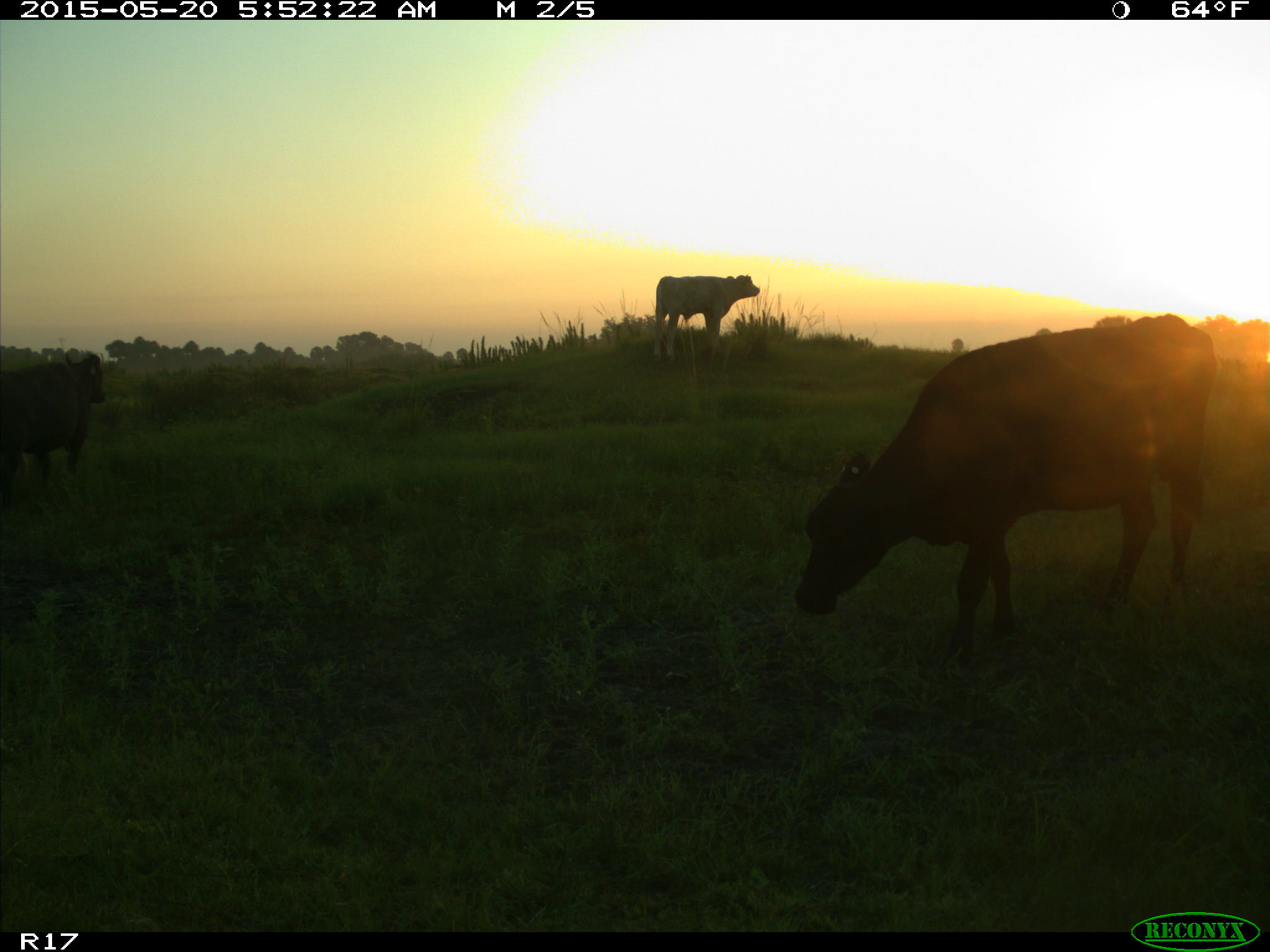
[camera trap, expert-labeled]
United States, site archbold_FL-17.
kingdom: Animalia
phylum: Chordata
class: Mammalia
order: Artiodactyla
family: Bovidae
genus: Bos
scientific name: Bos taurus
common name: domestic cow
Bos taurus (domestic cow).